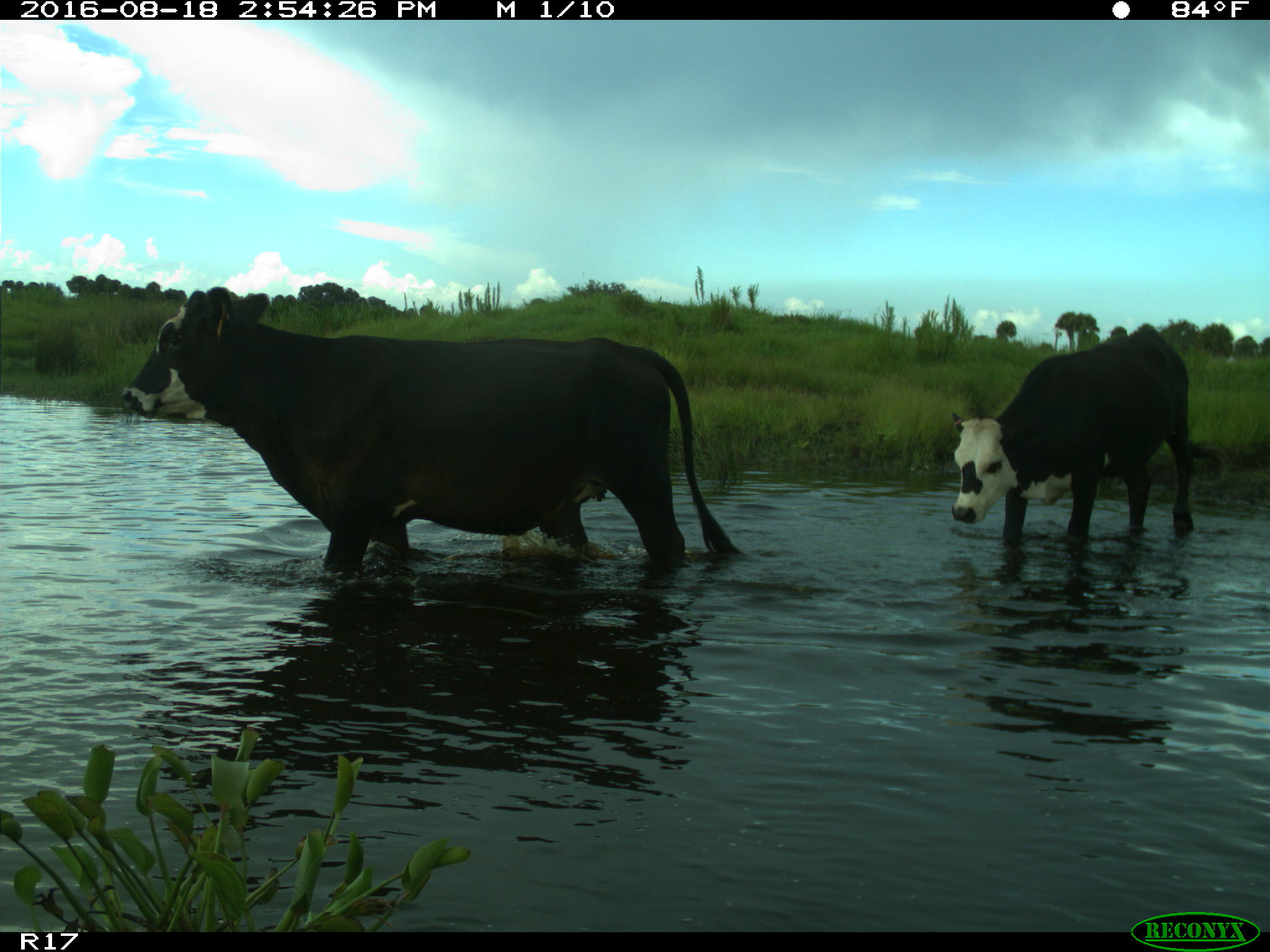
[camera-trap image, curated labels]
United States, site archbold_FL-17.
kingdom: Animalia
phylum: Chordata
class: Mammalia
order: Artiodactyla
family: Bovidae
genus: Bos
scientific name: Bos taurus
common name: domestic cow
Bos taurus (domestic cow).